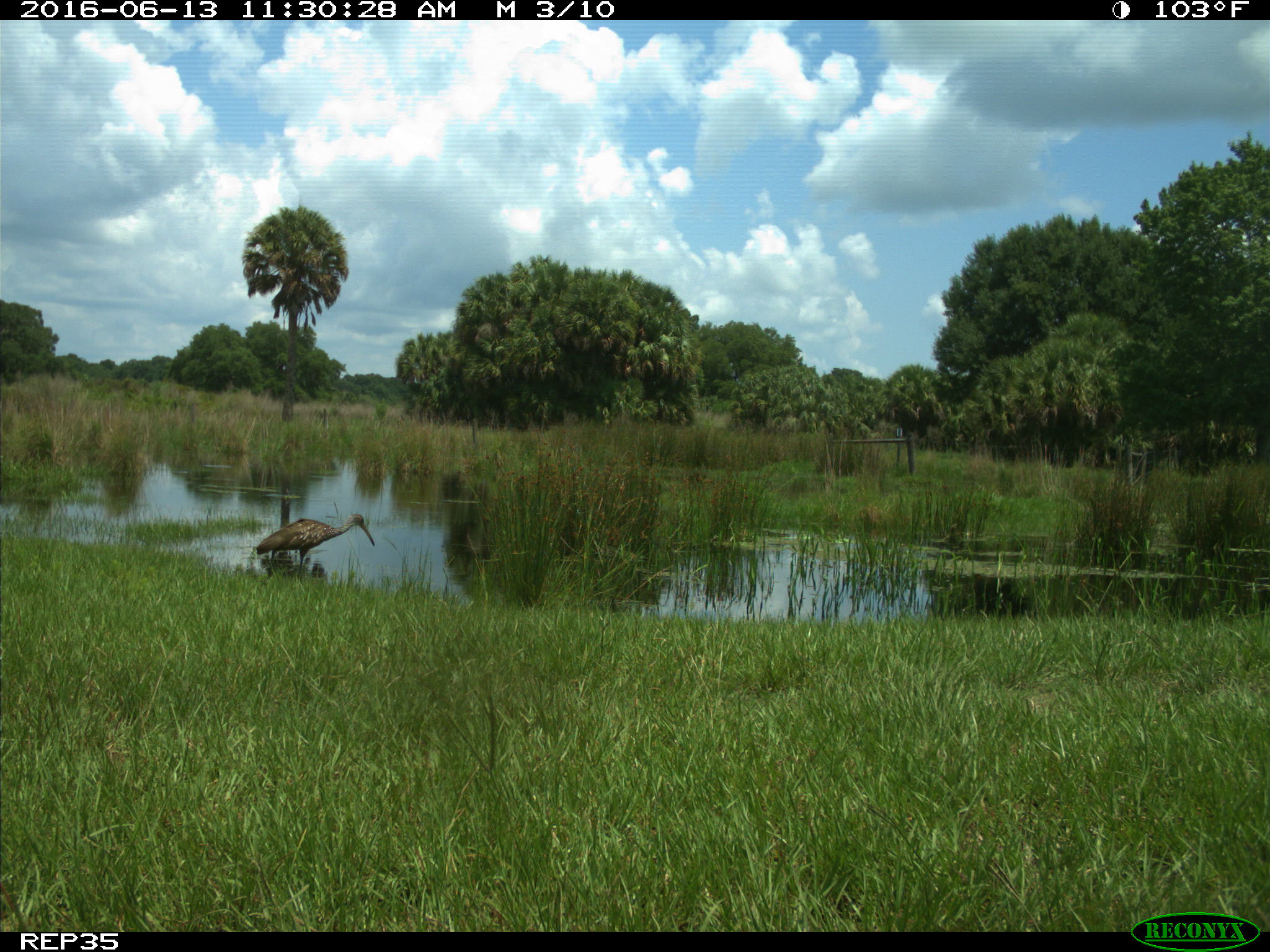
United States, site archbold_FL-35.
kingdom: Animalia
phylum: Chordata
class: Aves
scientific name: Aves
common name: birds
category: unidentified bird